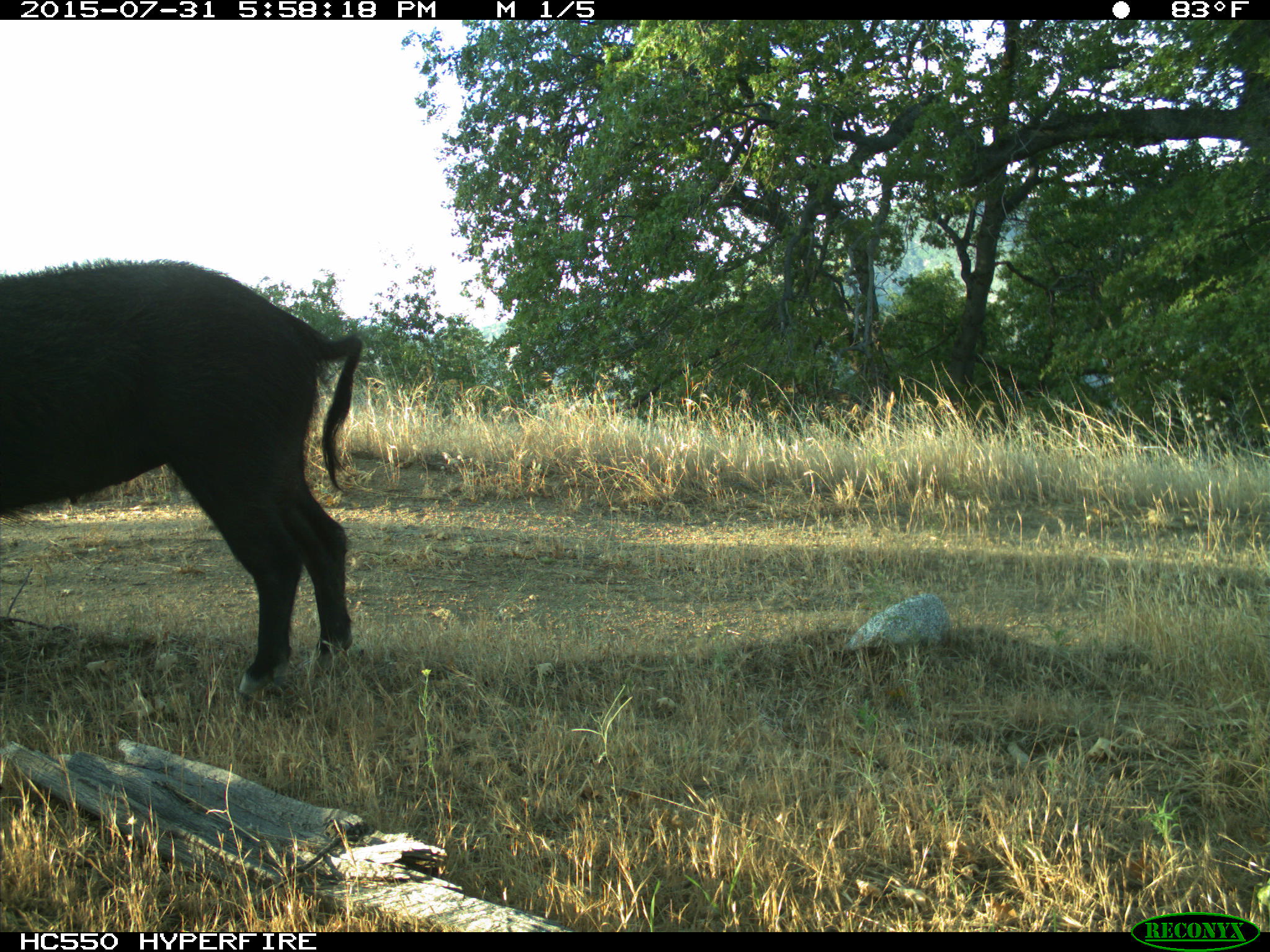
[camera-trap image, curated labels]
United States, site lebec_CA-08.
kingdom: Animalia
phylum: Chordata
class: Mammalia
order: Artiodactyla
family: Suidae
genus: Sus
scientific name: Sus scrofa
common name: wild boar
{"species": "Sus scrofa (wild boar)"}